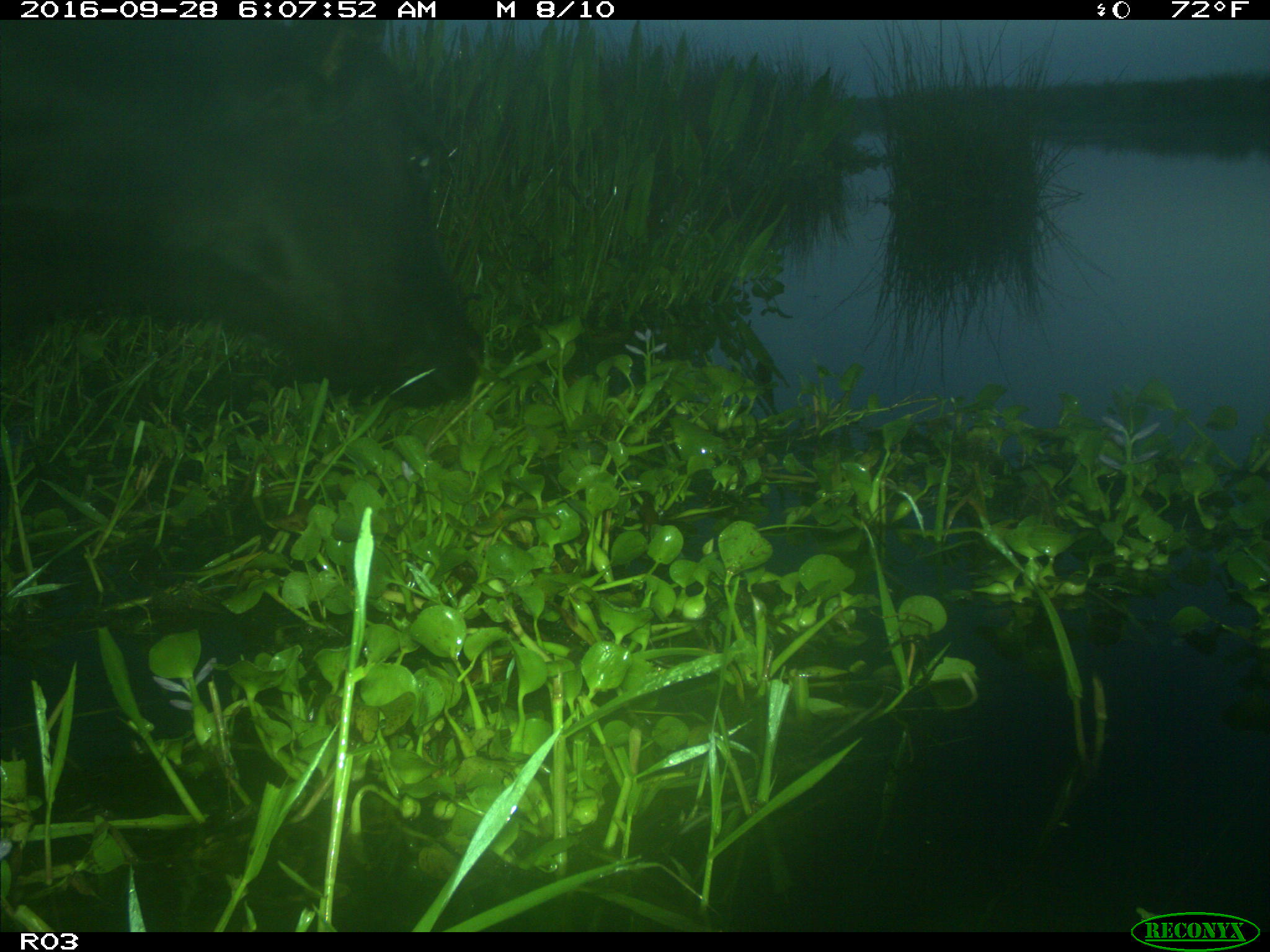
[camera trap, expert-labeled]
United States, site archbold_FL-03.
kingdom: Animalia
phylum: Chordata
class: Mammalia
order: Artiodactyla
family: Bovidae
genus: Bos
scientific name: Bos taurus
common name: domestic cow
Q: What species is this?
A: Bos taurus (domestic cow).